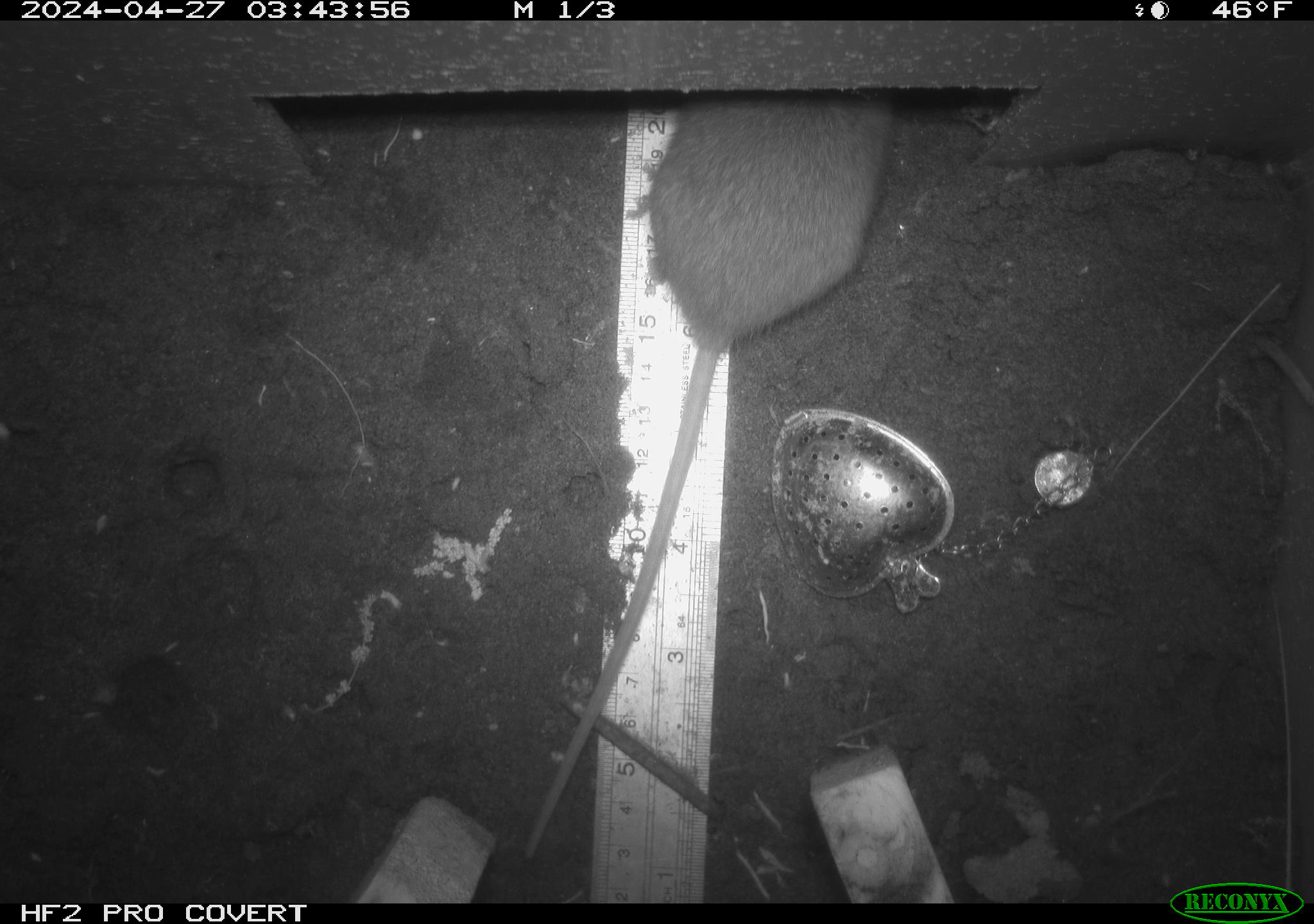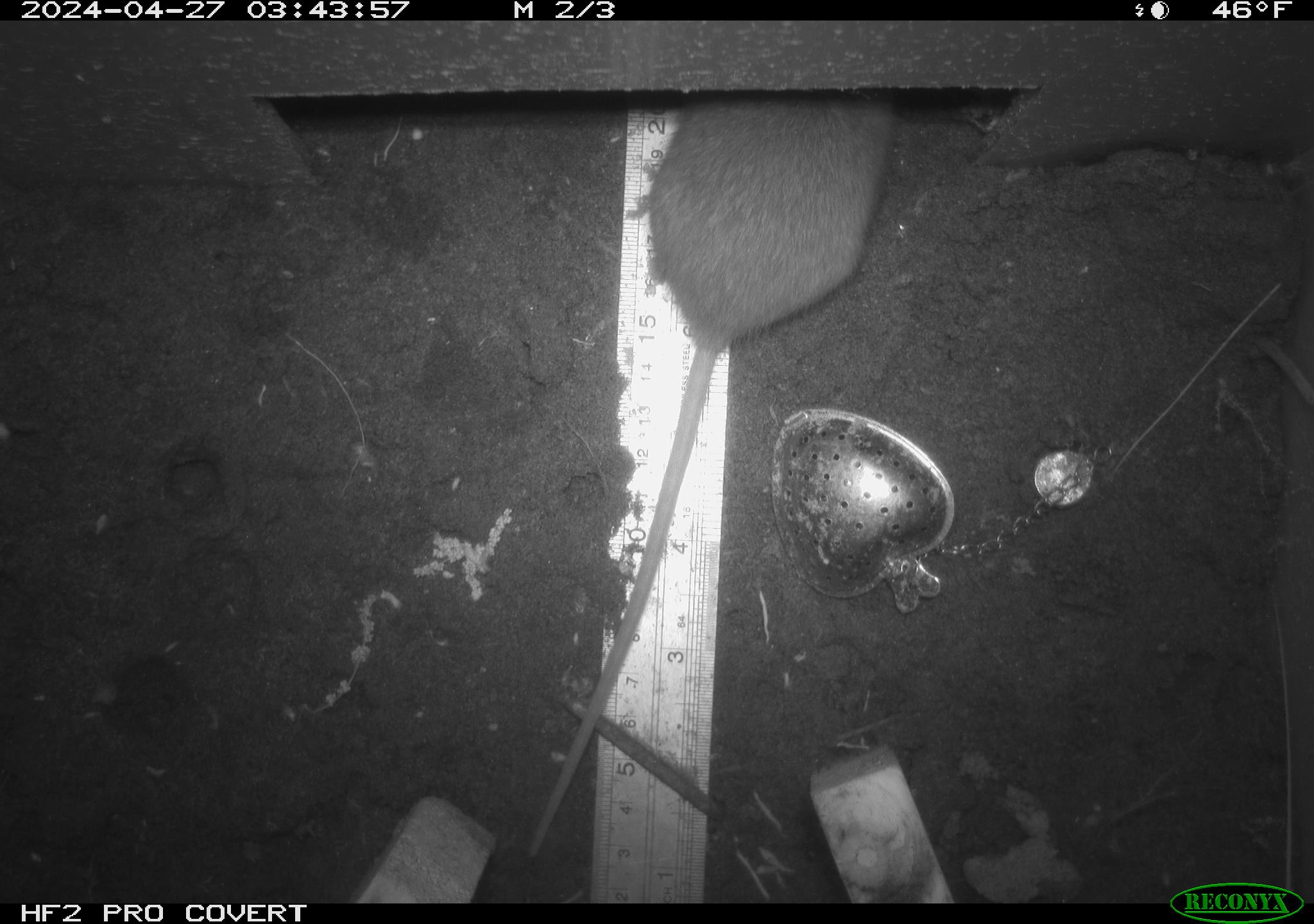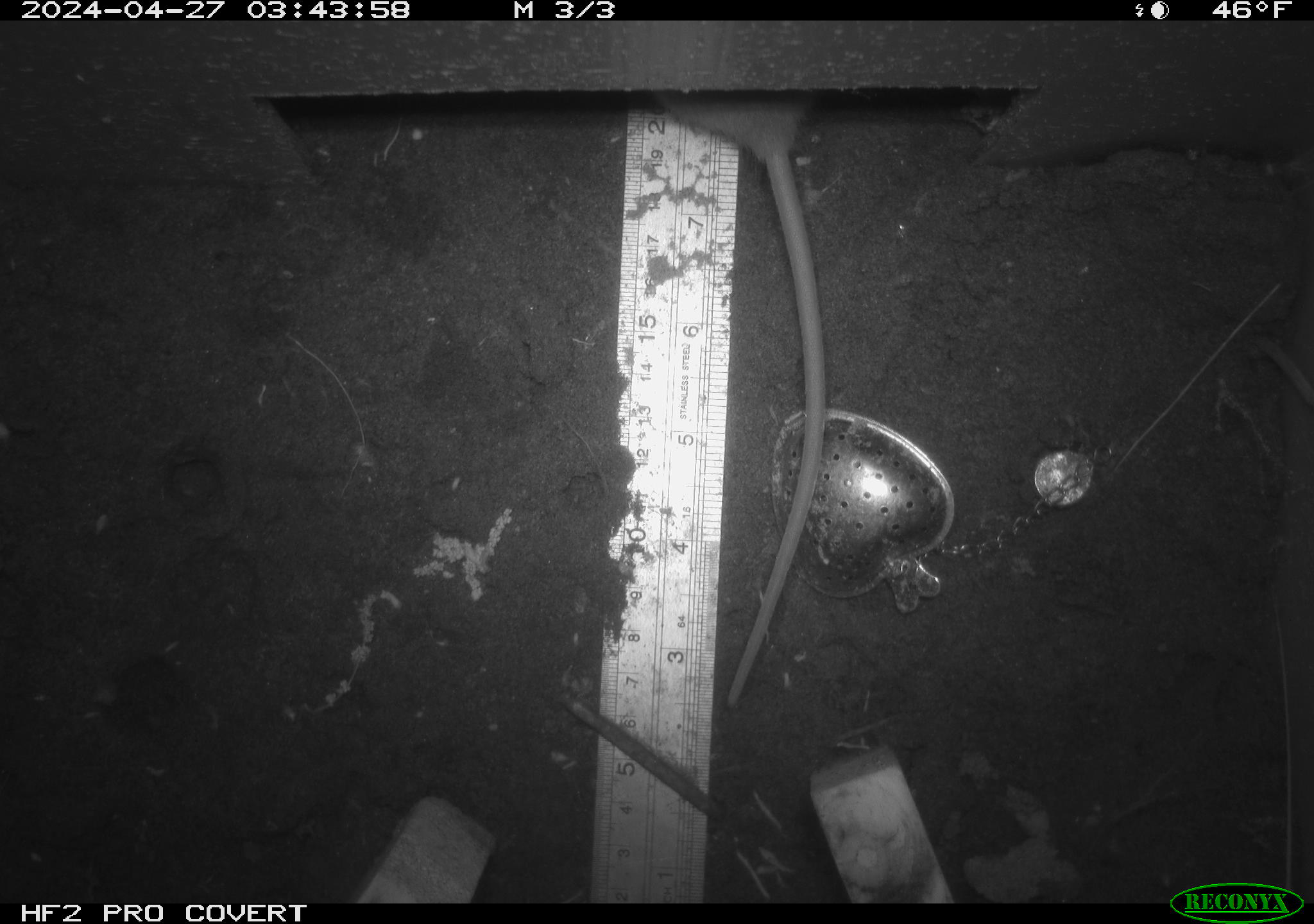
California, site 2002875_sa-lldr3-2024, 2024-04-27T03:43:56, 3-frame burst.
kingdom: Animalia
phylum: Chordata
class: Mammalia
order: Rodentia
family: Muridae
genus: Rattus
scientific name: Rattus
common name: rat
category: rattus species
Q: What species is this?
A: Rattus species (rat) (Rattus).